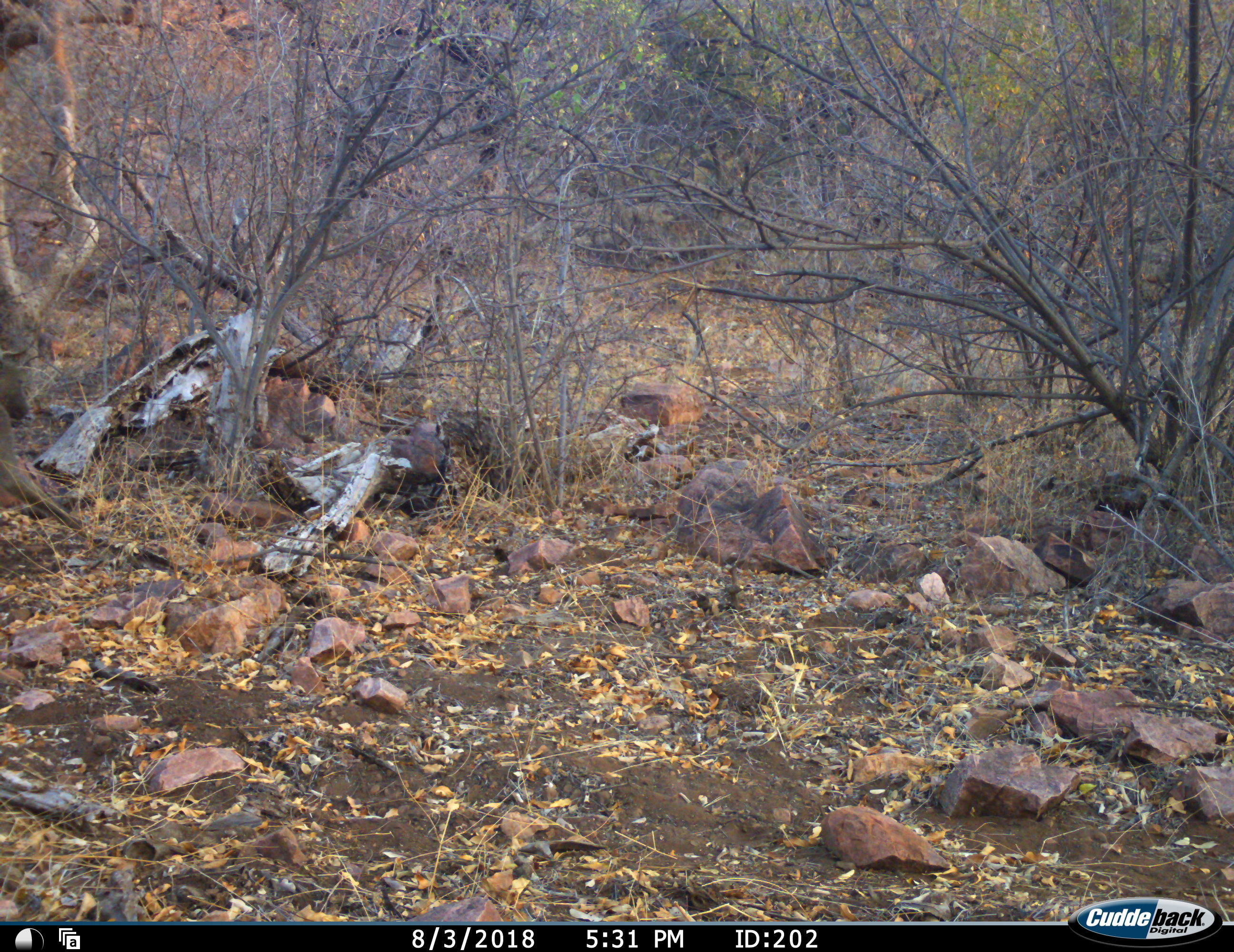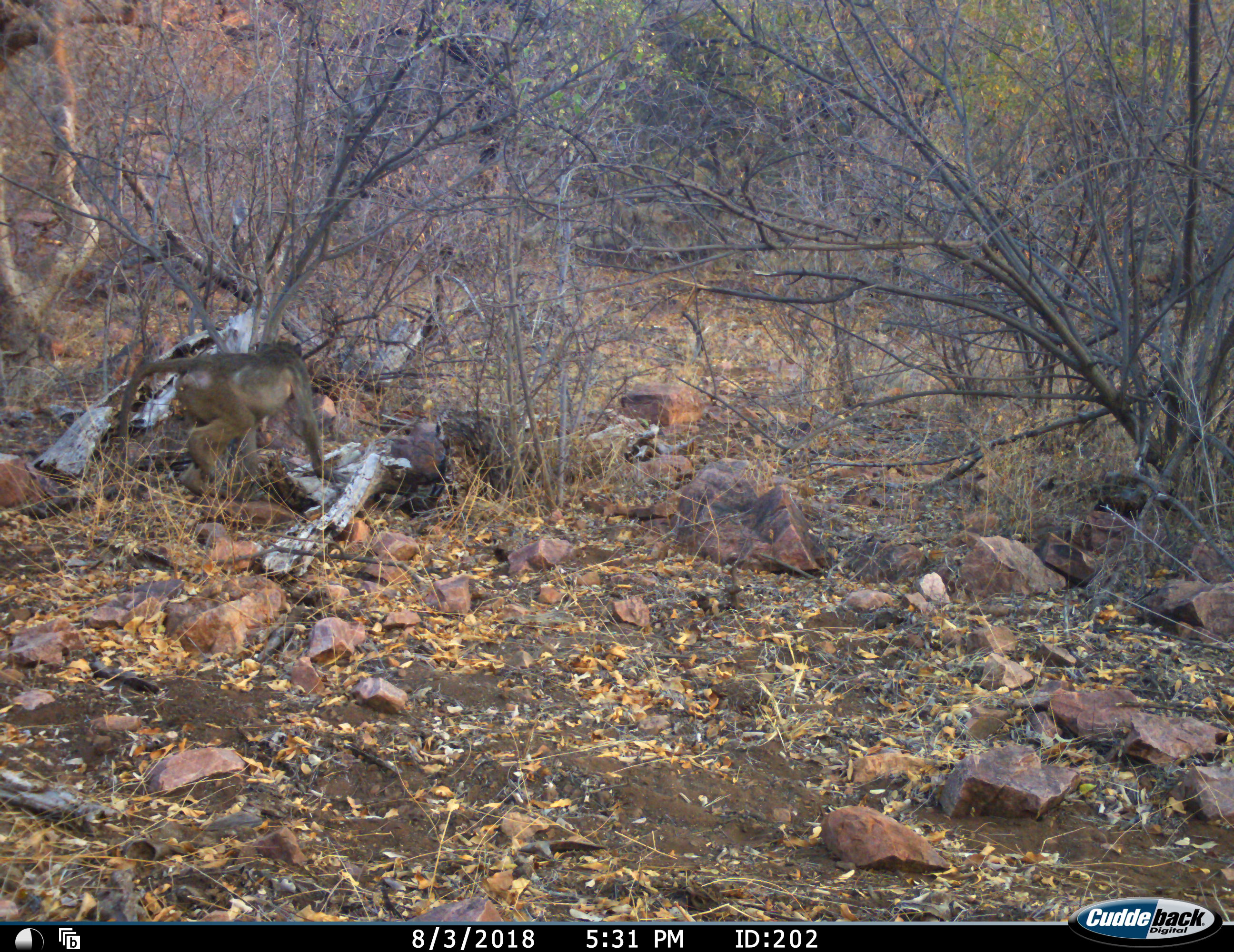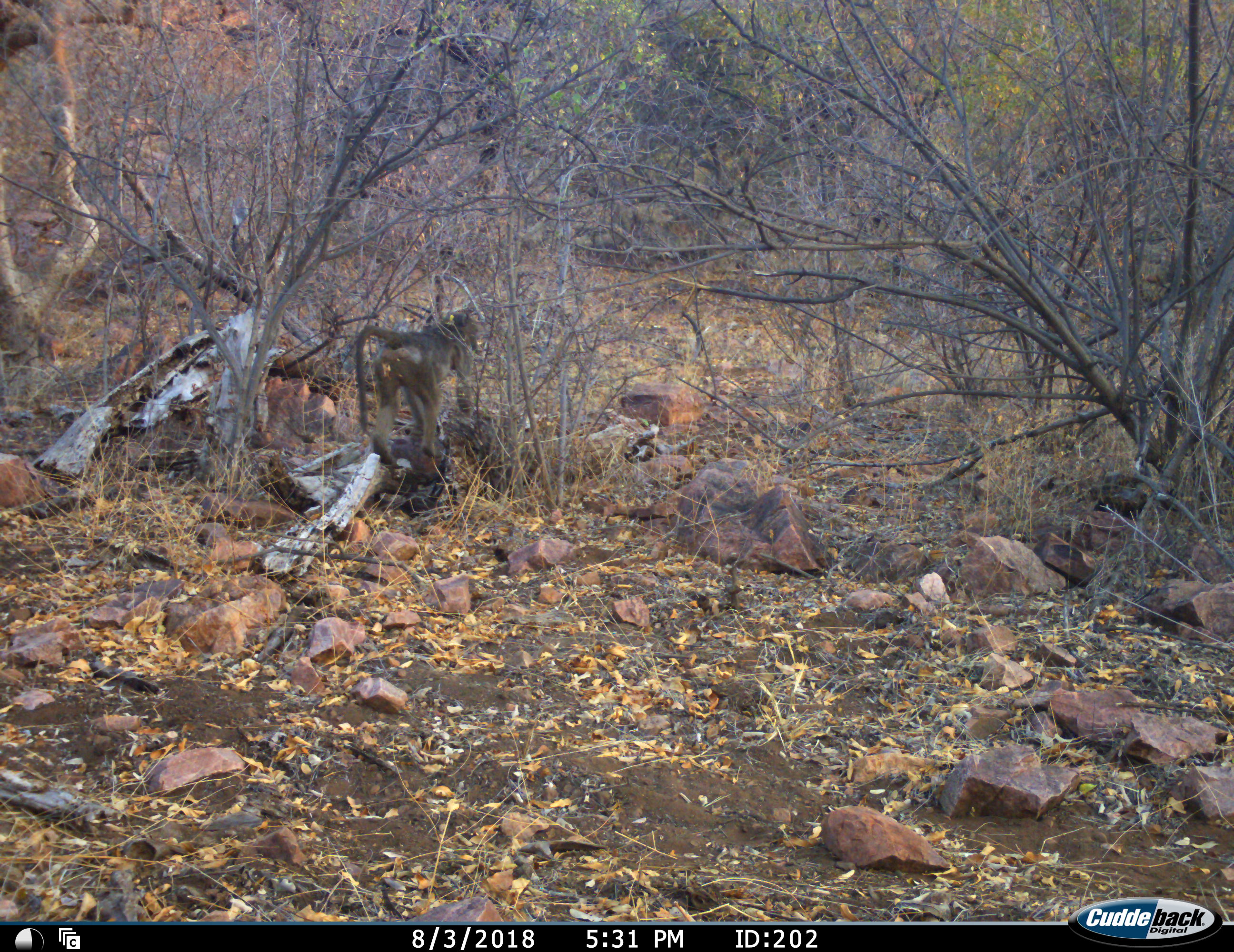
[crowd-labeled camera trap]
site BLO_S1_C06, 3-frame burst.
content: unidentified animal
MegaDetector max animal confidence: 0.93